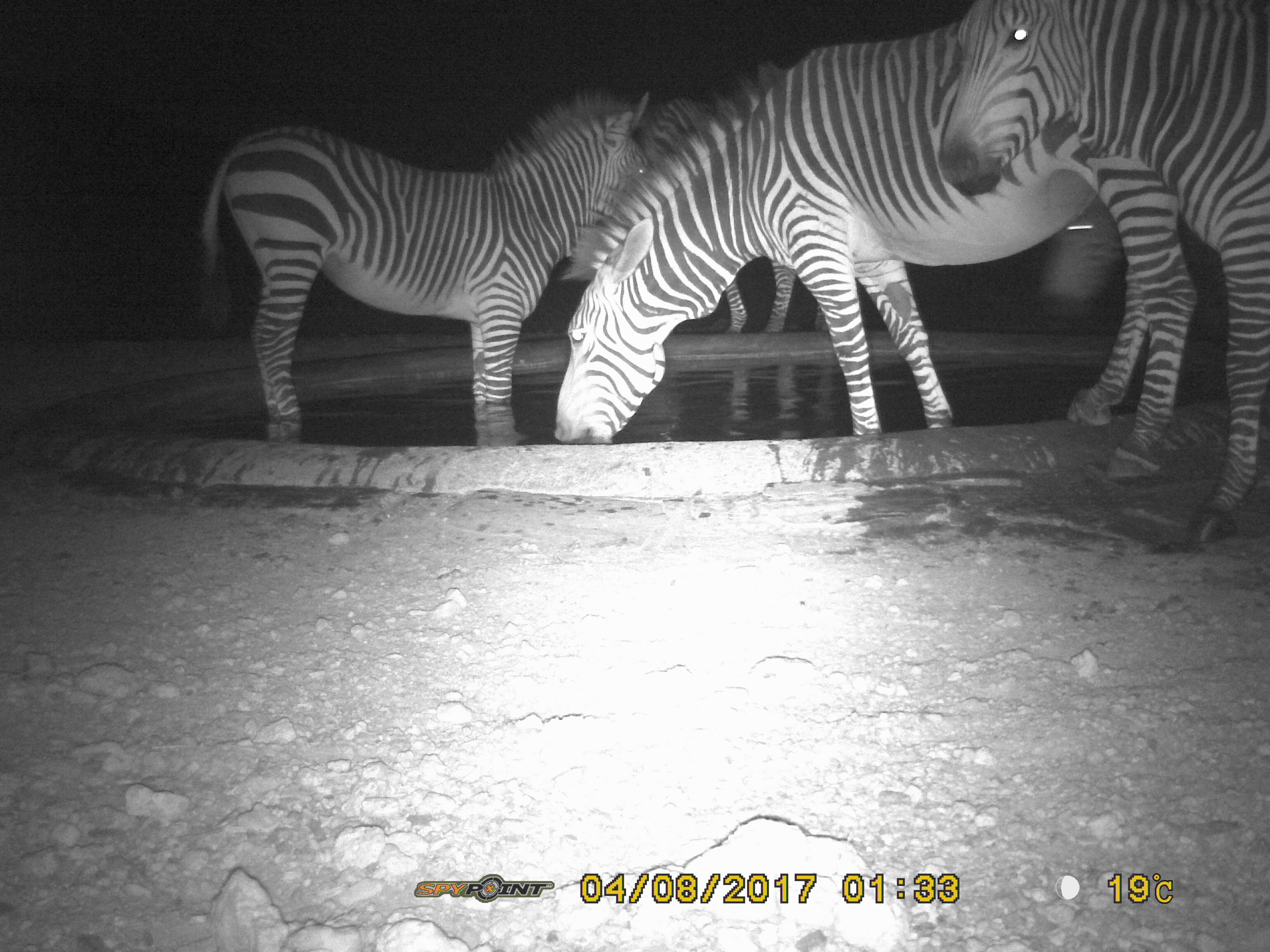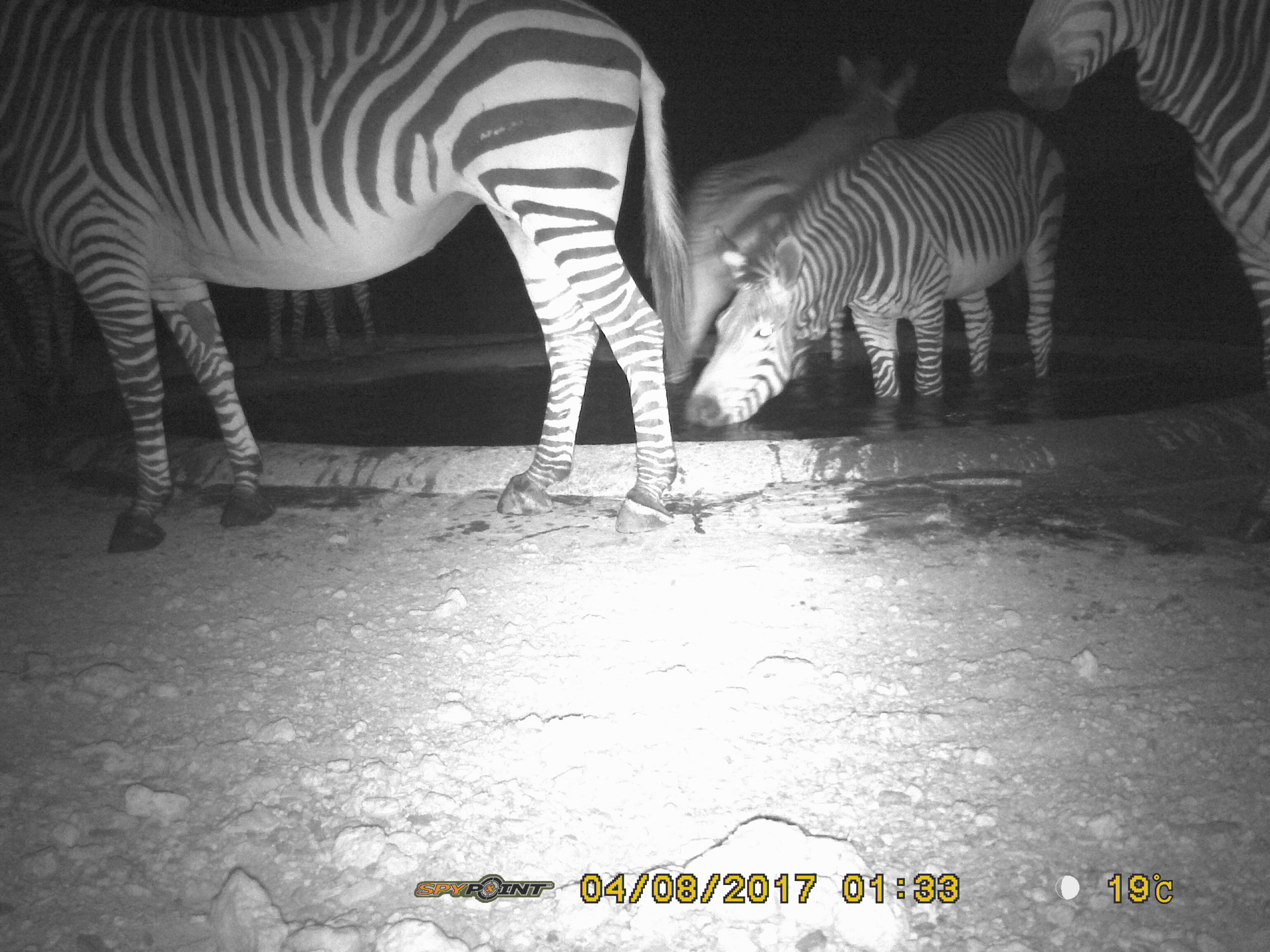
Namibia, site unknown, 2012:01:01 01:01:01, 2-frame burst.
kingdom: Animalia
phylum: Chordata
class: Mammalia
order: Perissodactyla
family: Equidae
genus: Equus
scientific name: Equus zebra hartmannae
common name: hartmann's mountain zebra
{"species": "Equus zebra hartmannae (hartmann's mountain zebra)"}